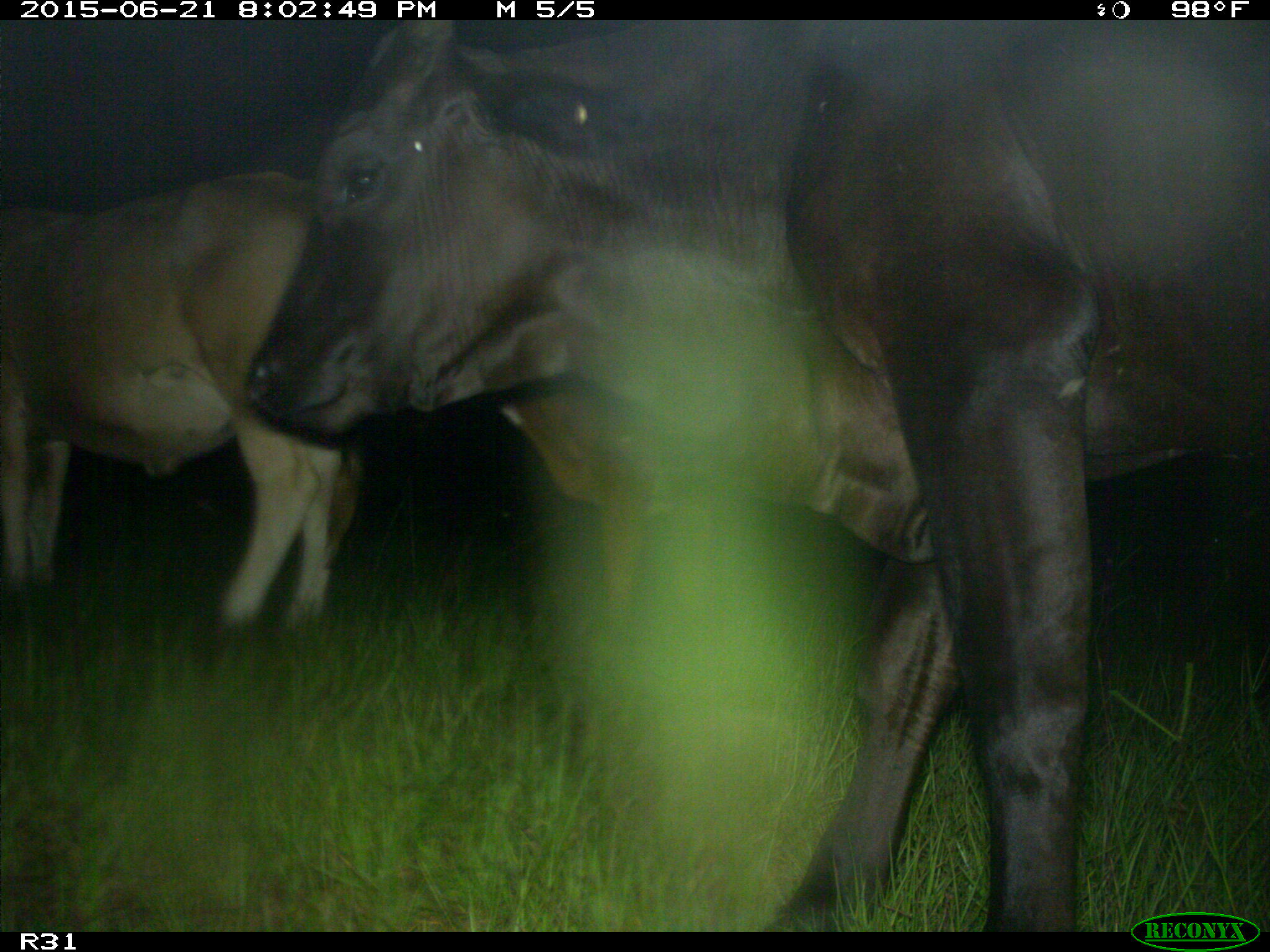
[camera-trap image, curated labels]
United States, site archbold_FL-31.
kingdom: Animalia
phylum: Chordata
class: Mammalia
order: Artiodactyla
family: Bovidae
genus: Bos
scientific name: Bos taurus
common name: domestic cow